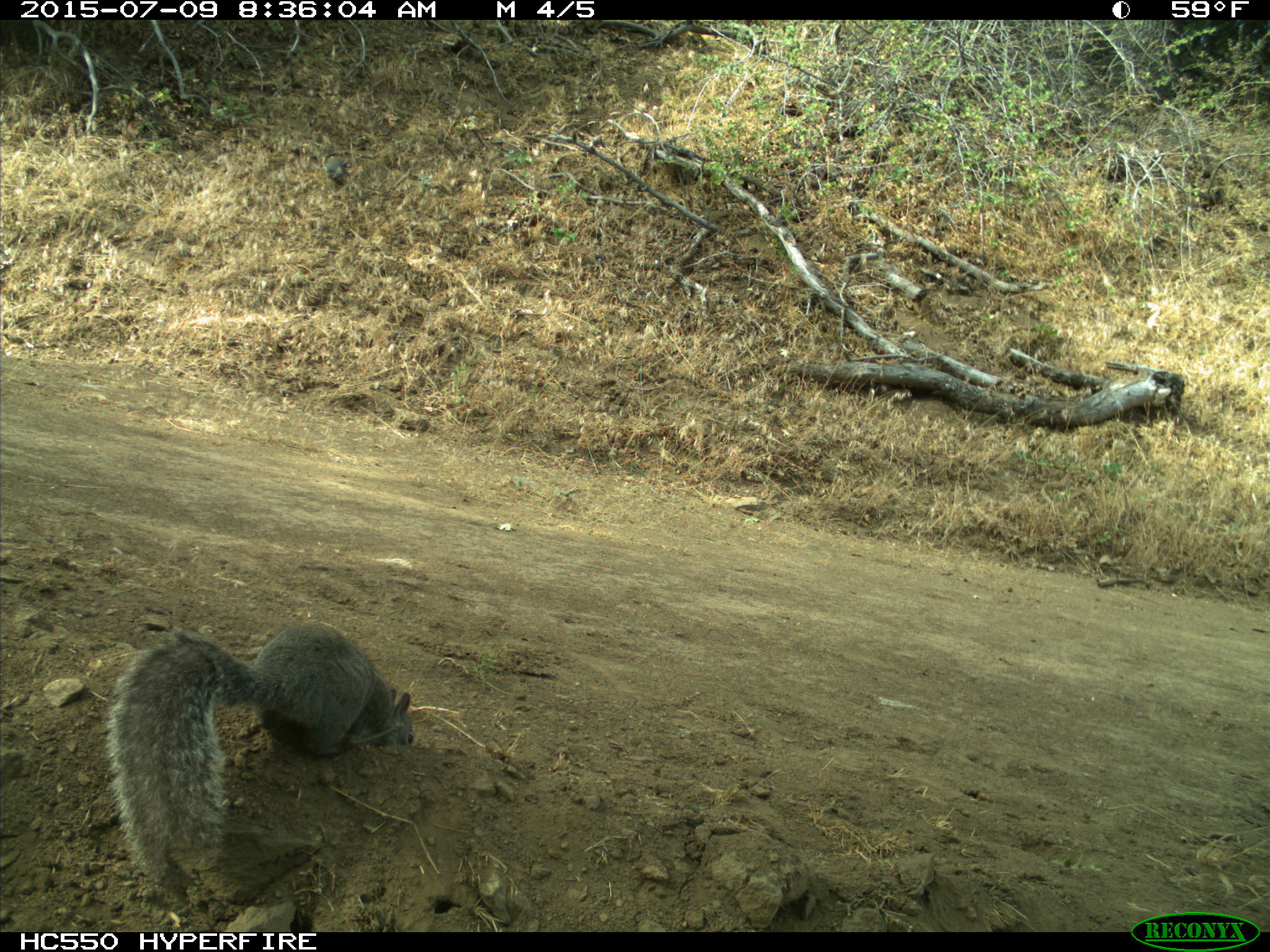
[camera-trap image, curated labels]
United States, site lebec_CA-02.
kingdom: Animalia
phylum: Chordata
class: Mammalia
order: Rodentia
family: Sciuridae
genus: Sciurus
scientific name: Sciurus carolinensis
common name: eastern gray squirrel